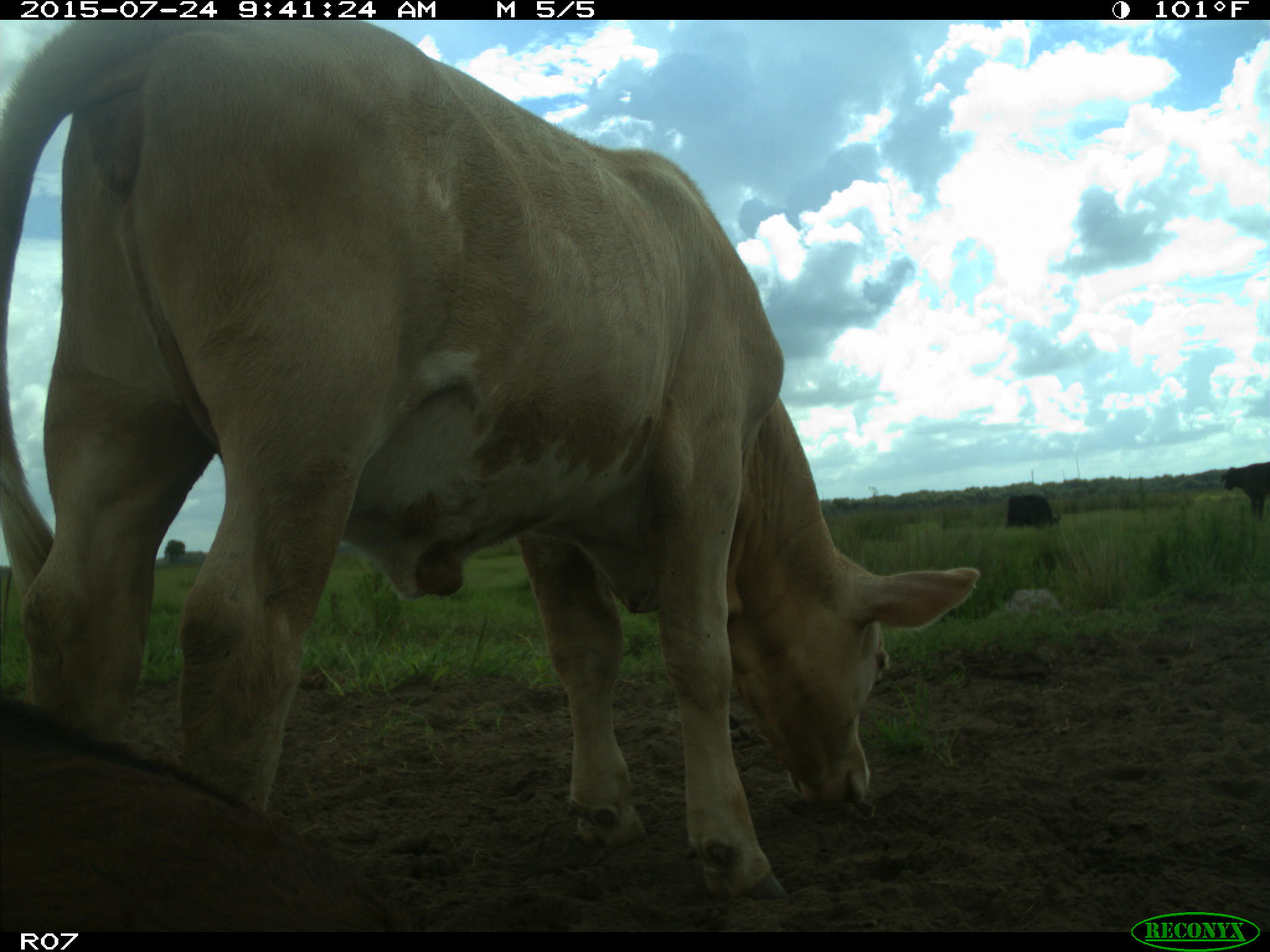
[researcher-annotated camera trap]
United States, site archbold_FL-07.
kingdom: Animalia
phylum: Chordata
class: Mammalia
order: Artiodactyla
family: Bovidae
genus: Bos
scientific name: Bos taurus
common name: domestic cow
Bos taurus (domestic cow).